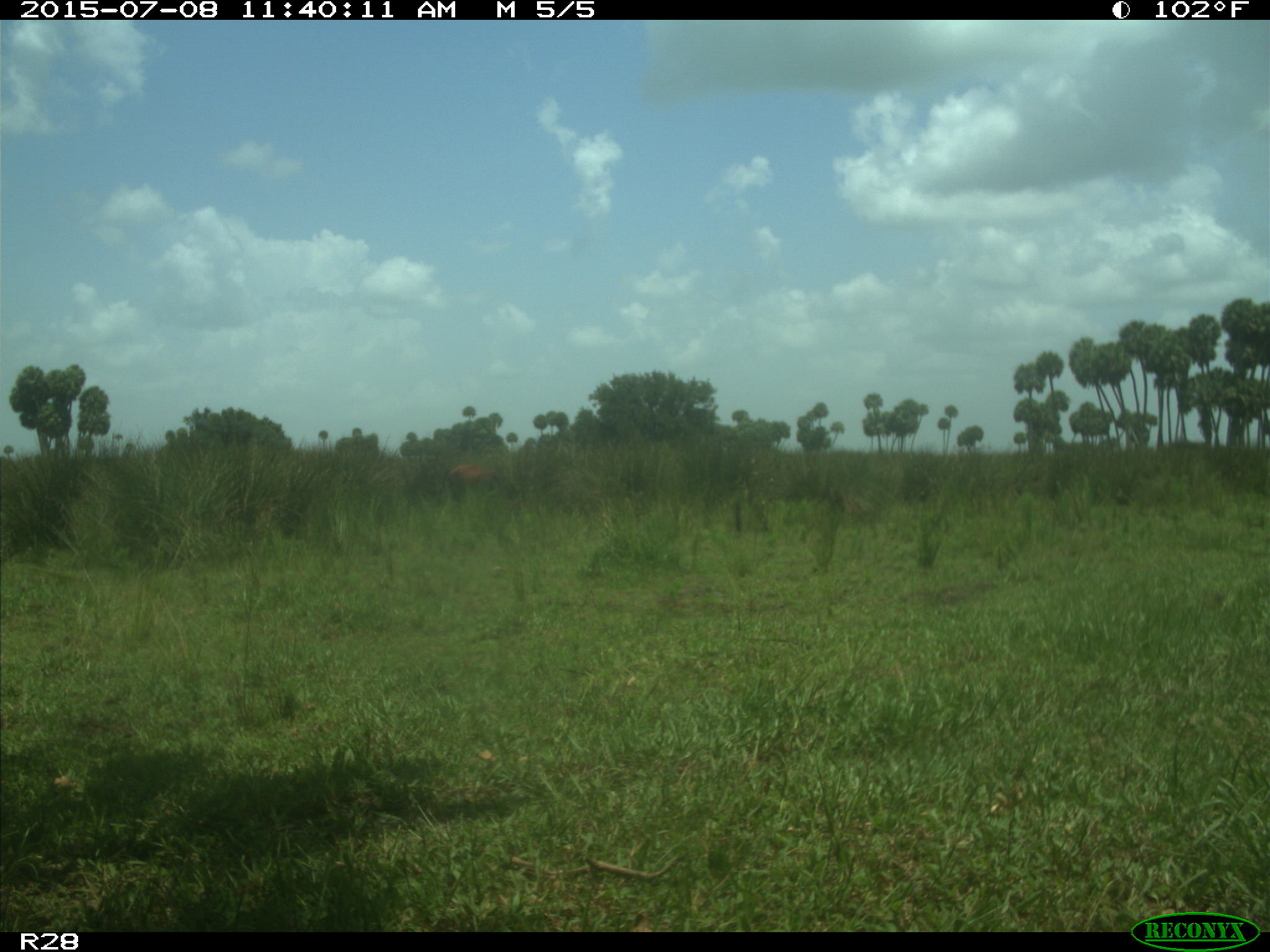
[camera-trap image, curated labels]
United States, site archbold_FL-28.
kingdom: Animalia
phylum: Chordata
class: Mammalia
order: Artiodactyla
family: Bovidae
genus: Bos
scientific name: Bos taurus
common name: domestic cow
Bos taurus (domestic cow).